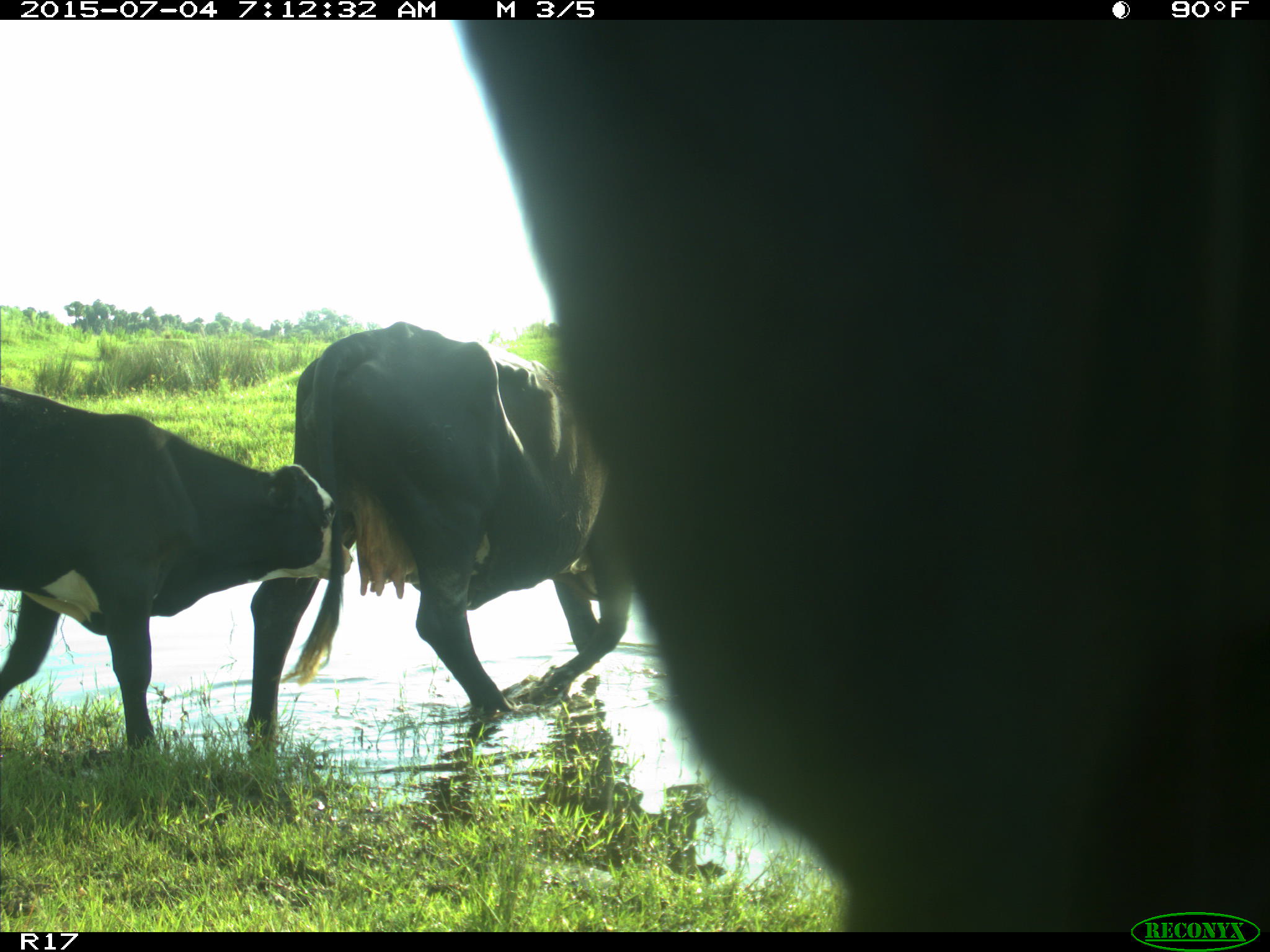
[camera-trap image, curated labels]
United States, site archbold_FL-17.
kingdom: Animalia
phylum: Chordata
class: Mammalia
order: Artiodactyla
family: Bovidae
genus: Bos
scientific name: Bos taurus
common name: domestic cow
Bos taurus (domestic cow).